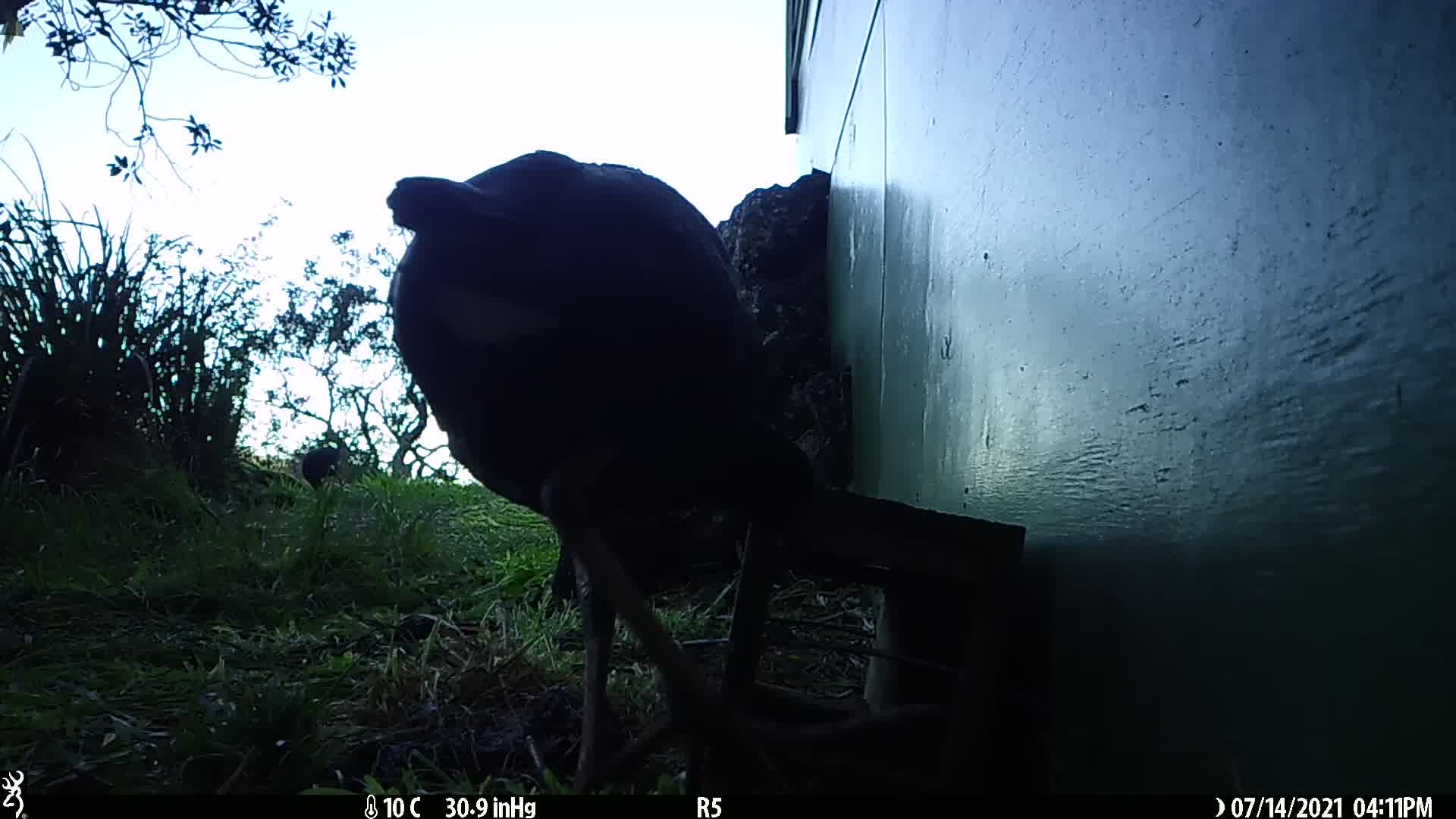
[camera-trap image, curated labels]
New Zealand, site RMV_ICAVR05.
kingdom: Animalia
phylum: Chordata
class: Aves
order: Gruiformes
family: Rallidae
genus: Porphyrio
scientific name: Porphyrio melanotus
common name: australasian swamphen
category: pukeko